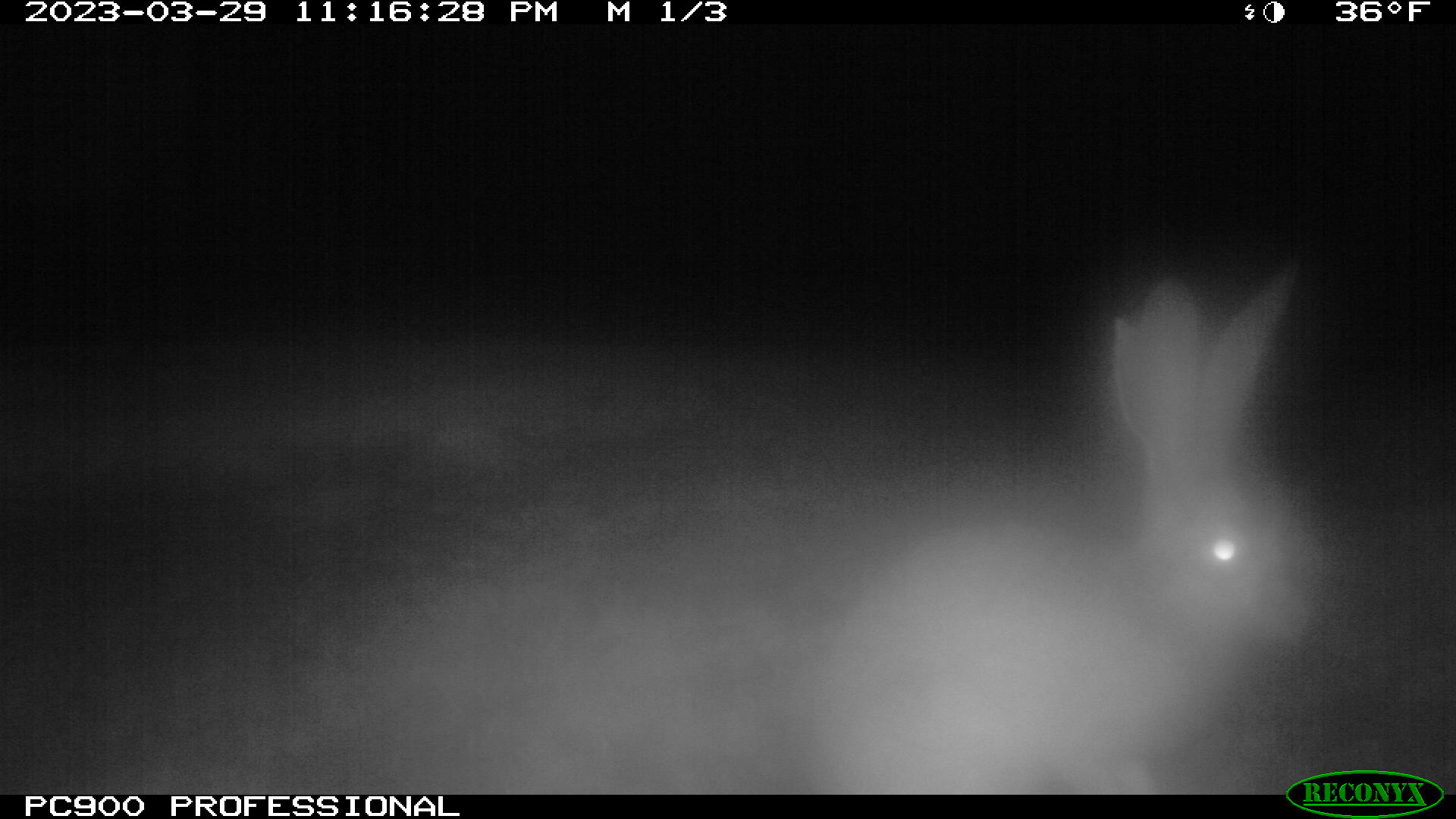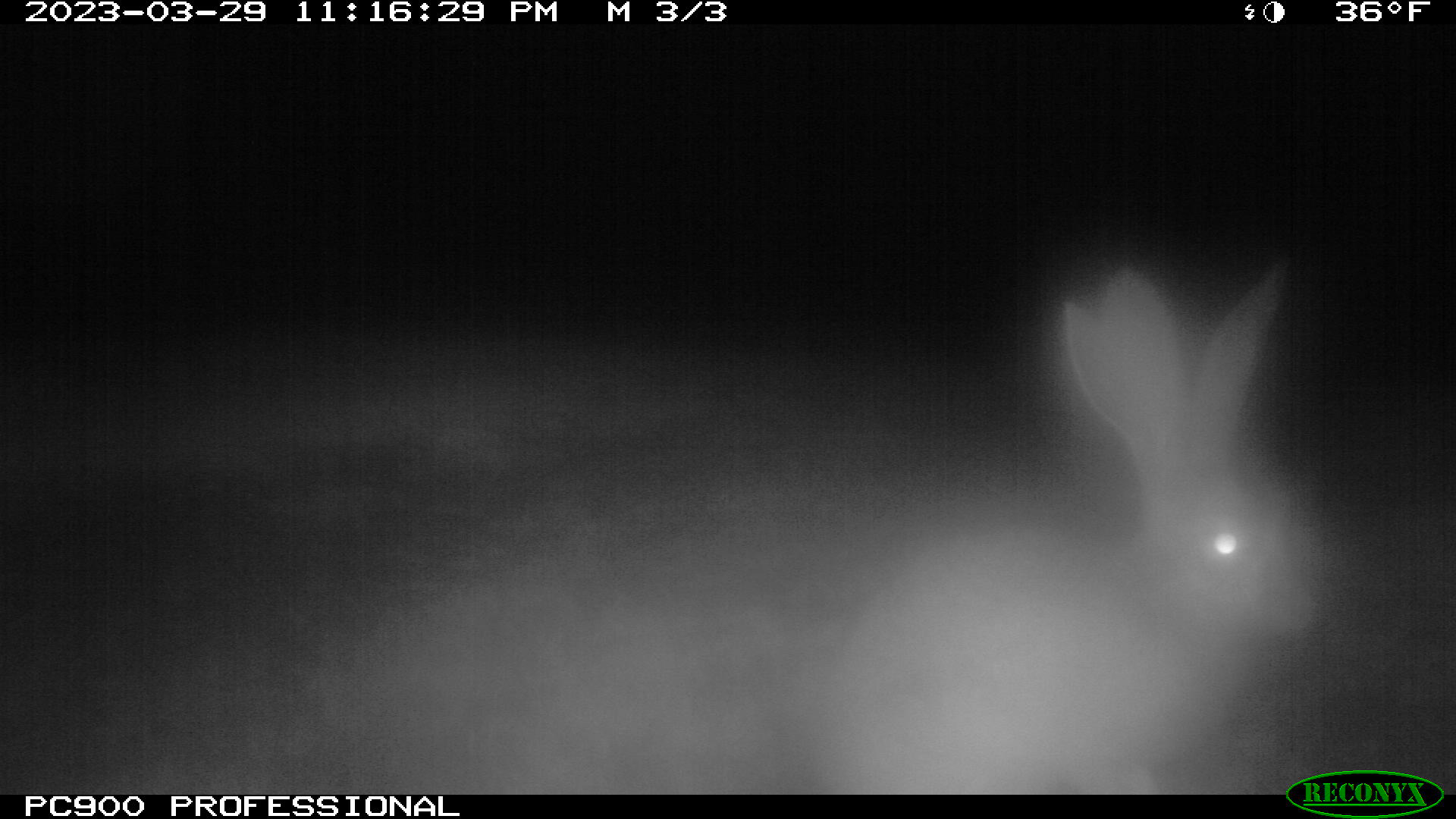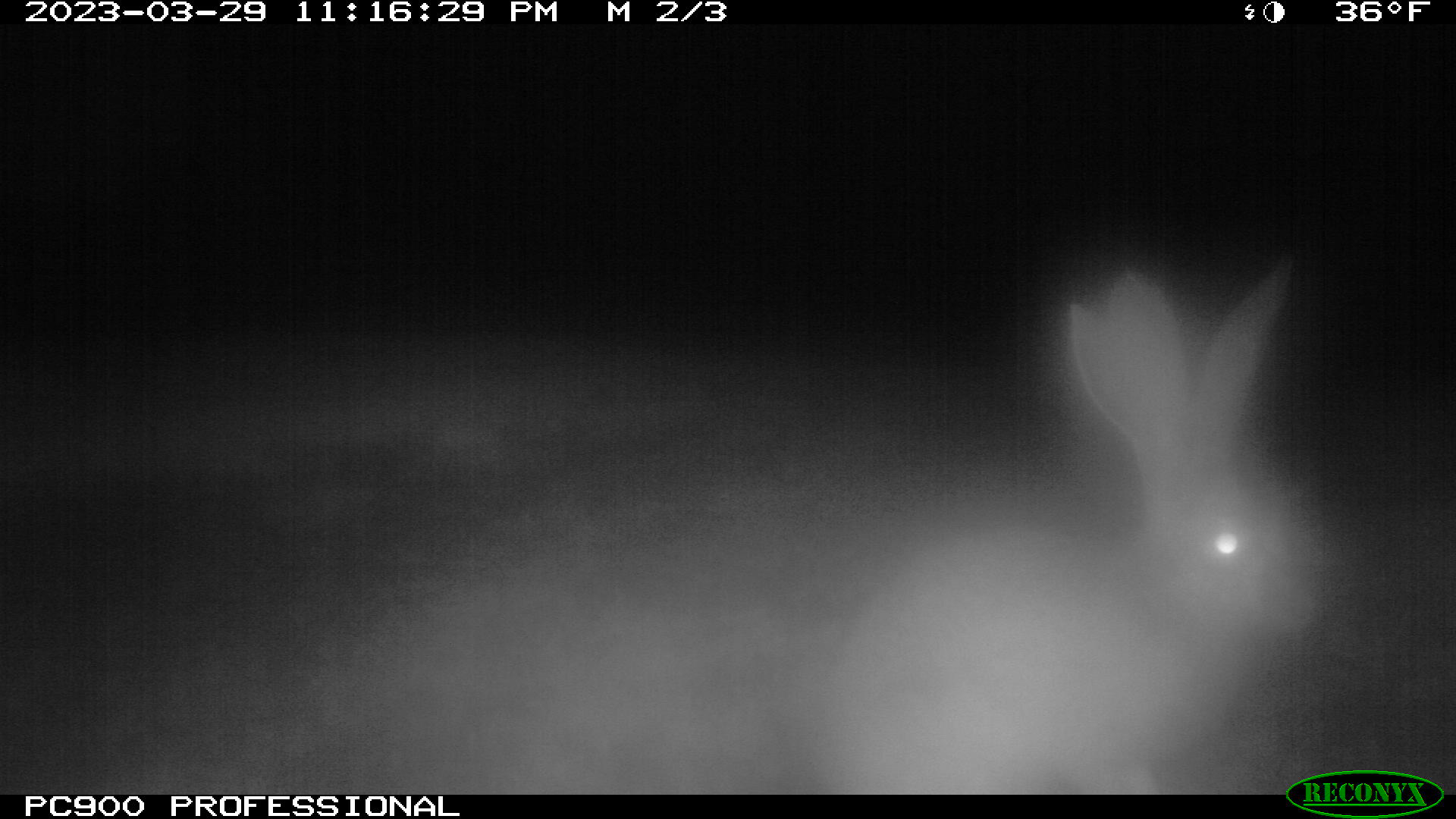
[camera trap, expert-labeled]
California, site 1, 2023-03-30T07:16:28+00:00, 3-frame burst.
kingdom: Animalia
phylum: Chordata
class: Mammalia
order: Lagomorpha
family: Leporidae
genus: Lepus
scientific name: Lepus californicus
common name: black-tailed jackrabbit